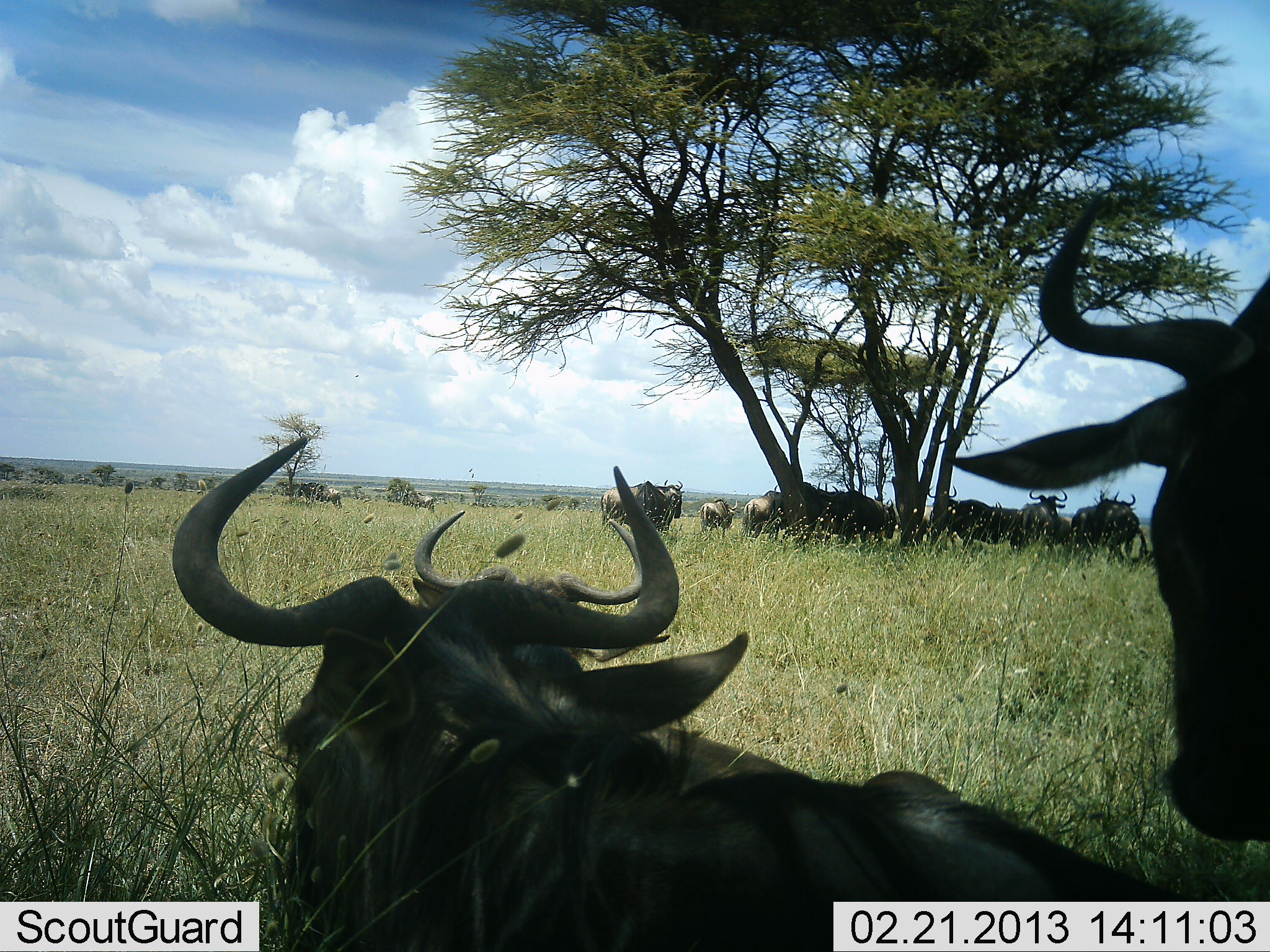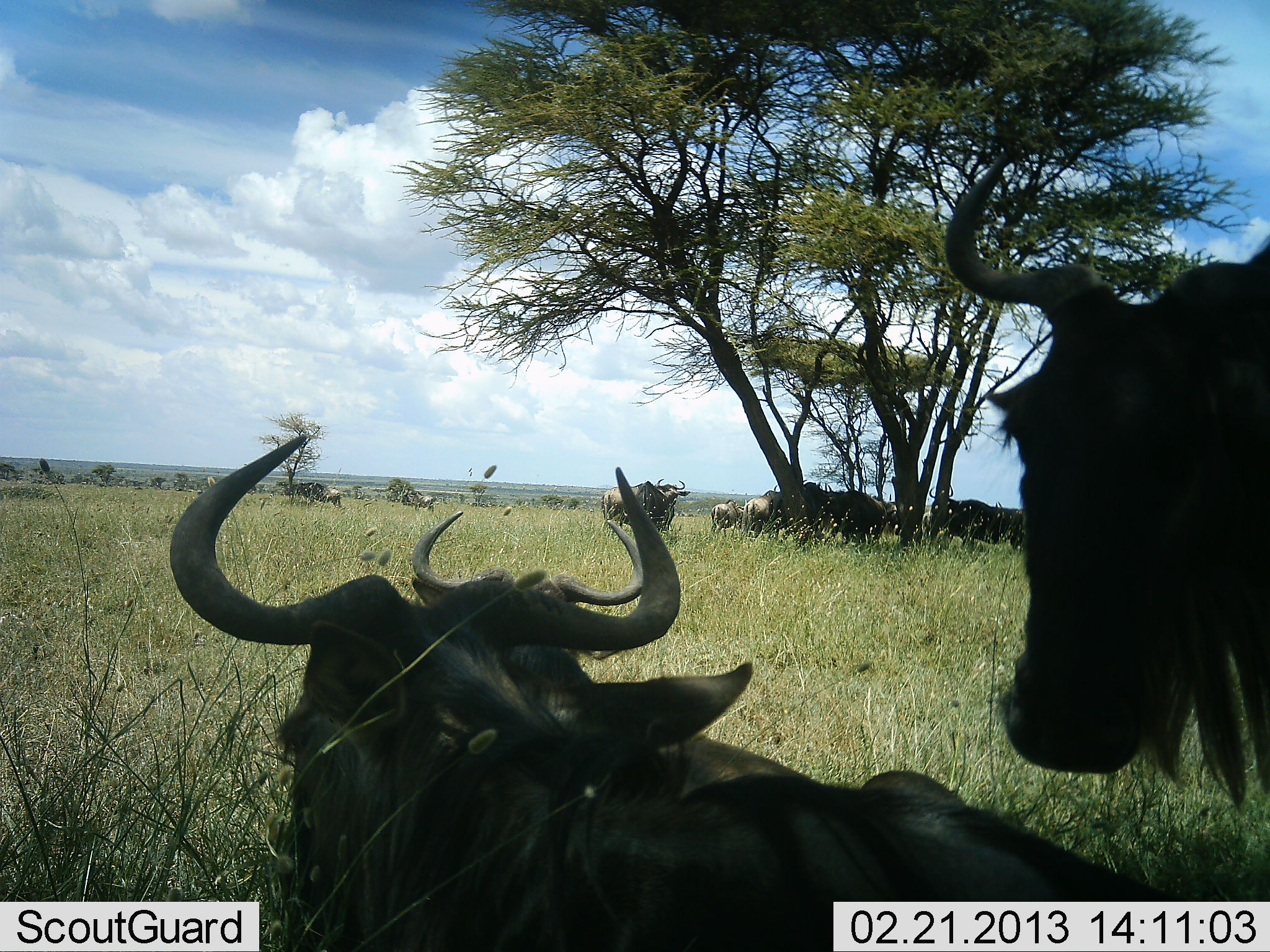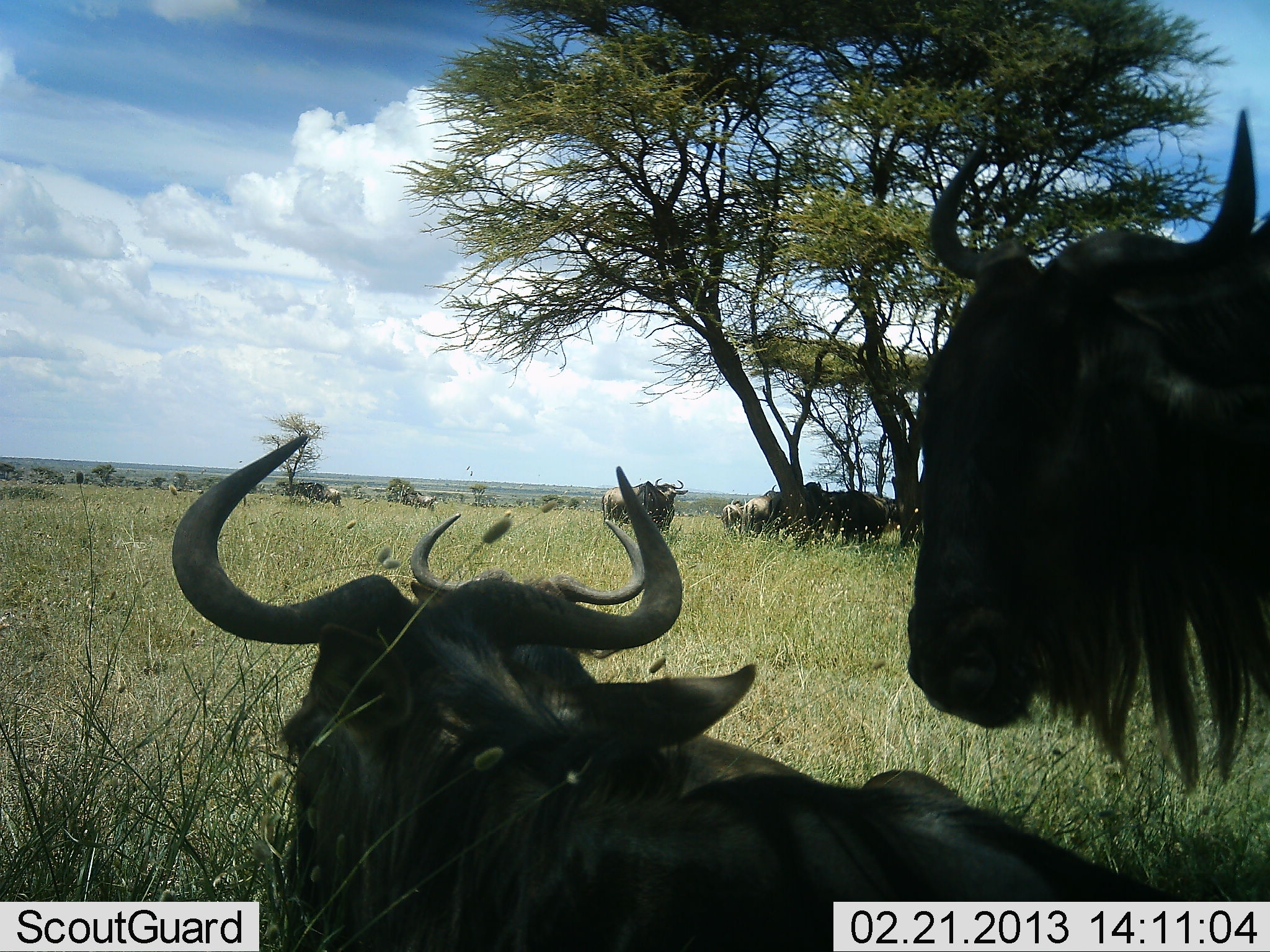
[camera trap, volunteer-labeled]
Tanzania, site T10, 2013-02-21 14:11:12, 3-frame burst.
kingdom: Animalia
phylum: Chordata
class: Mammalia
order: Artiodactyla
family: Bovidae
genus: Connochaetes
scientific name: Connochaetes taurinus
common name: blue wildebeest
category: wildebeest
Wildebeest (blue wildebeest) (Connochaetes taurinus), count 11-50. Behavior (volunteer vote fractions): standing 68%, resting 96%, moving 24%, interacting 8%. Young present (vote fraction): 0%. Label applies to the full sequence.